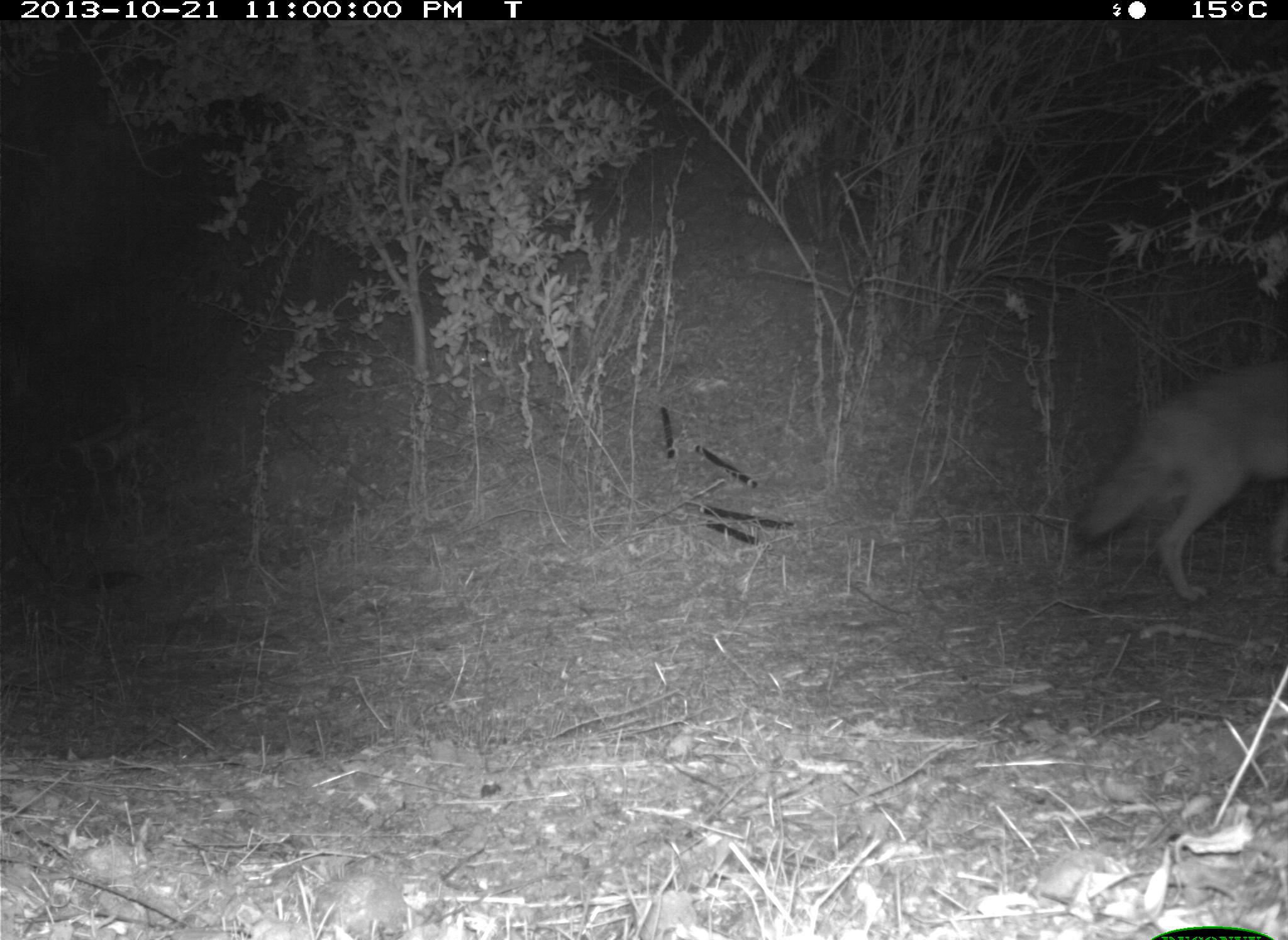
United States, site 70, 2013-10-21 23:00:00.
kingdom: Animalia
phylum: Chordata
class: Mammalia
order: Carnivora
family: Canidae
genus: Canis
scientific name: Canis latrans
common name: coyote